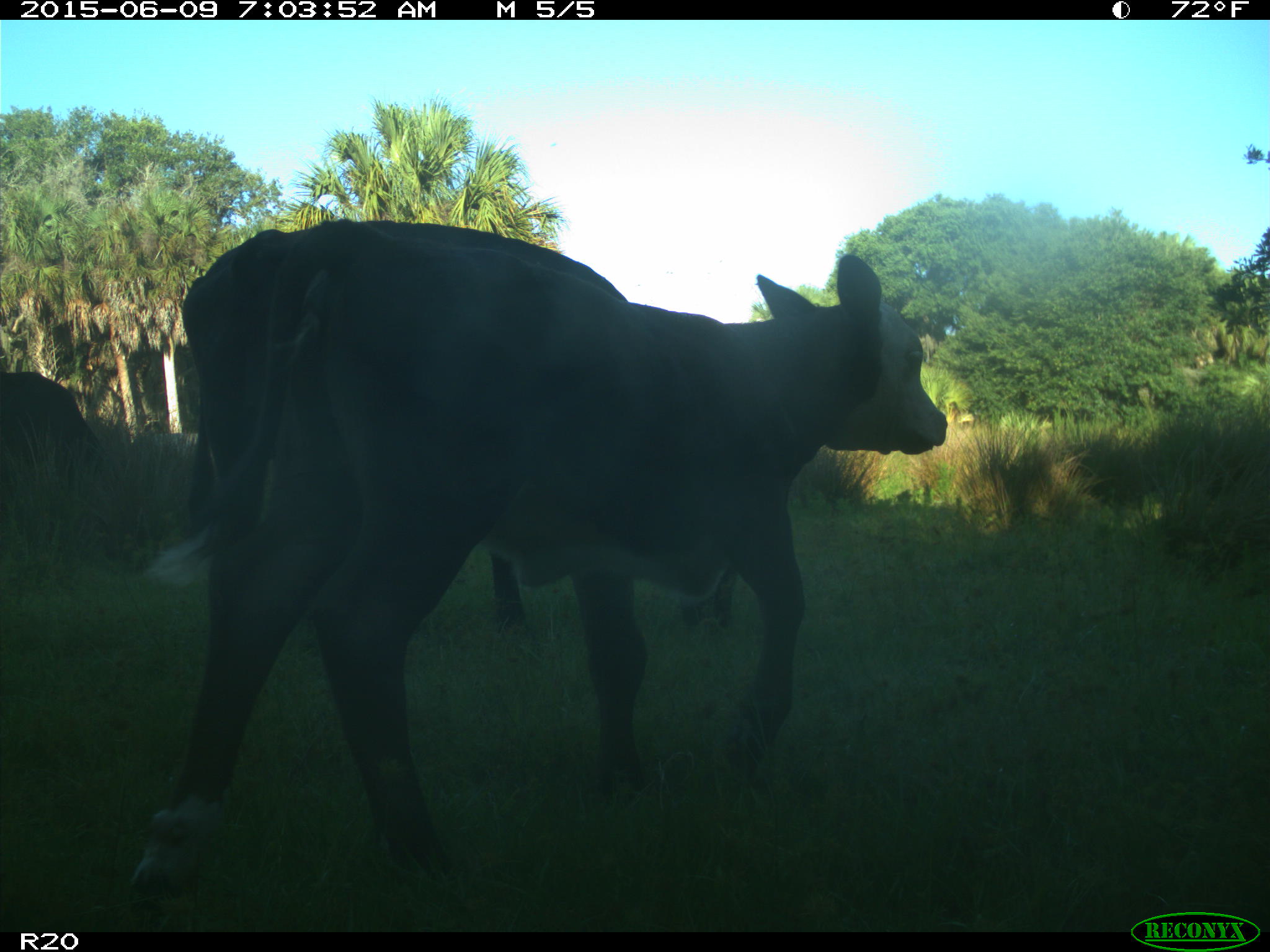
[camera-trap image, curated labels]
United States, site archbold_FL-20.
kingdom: Animalia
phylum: Chordata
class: Mammalia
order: Artiodactyla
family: Bovidae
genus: Bos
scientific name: Bos taurus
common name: domestic cow